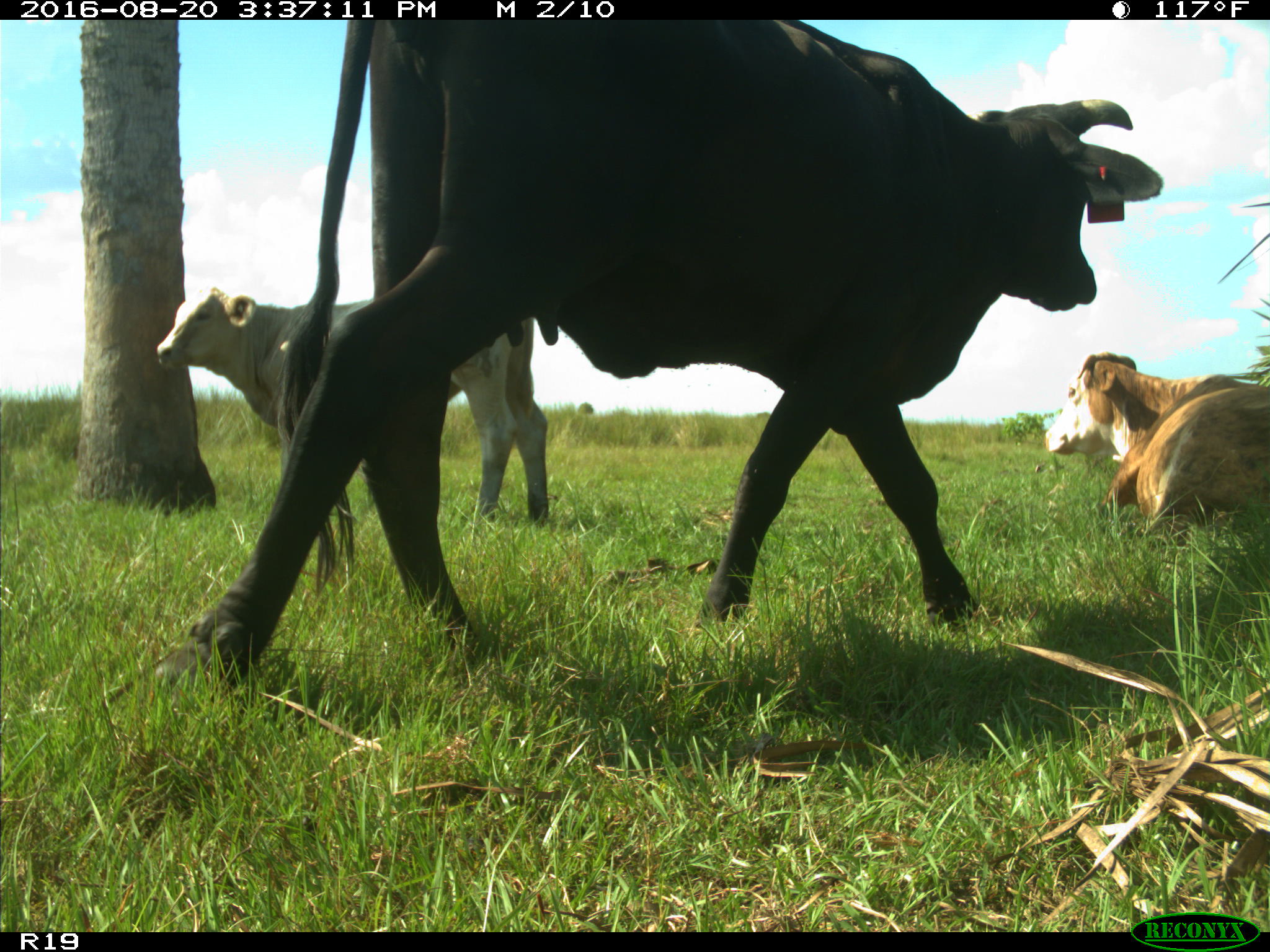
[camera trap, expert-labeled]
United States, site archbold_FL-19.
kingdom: Animalia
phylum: Chordata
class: Mammalia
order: Artiodactyla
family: Bovidae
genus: Bos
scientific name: Bos taurus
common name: domestic cow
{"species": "Bos taurus (domestic cow)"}